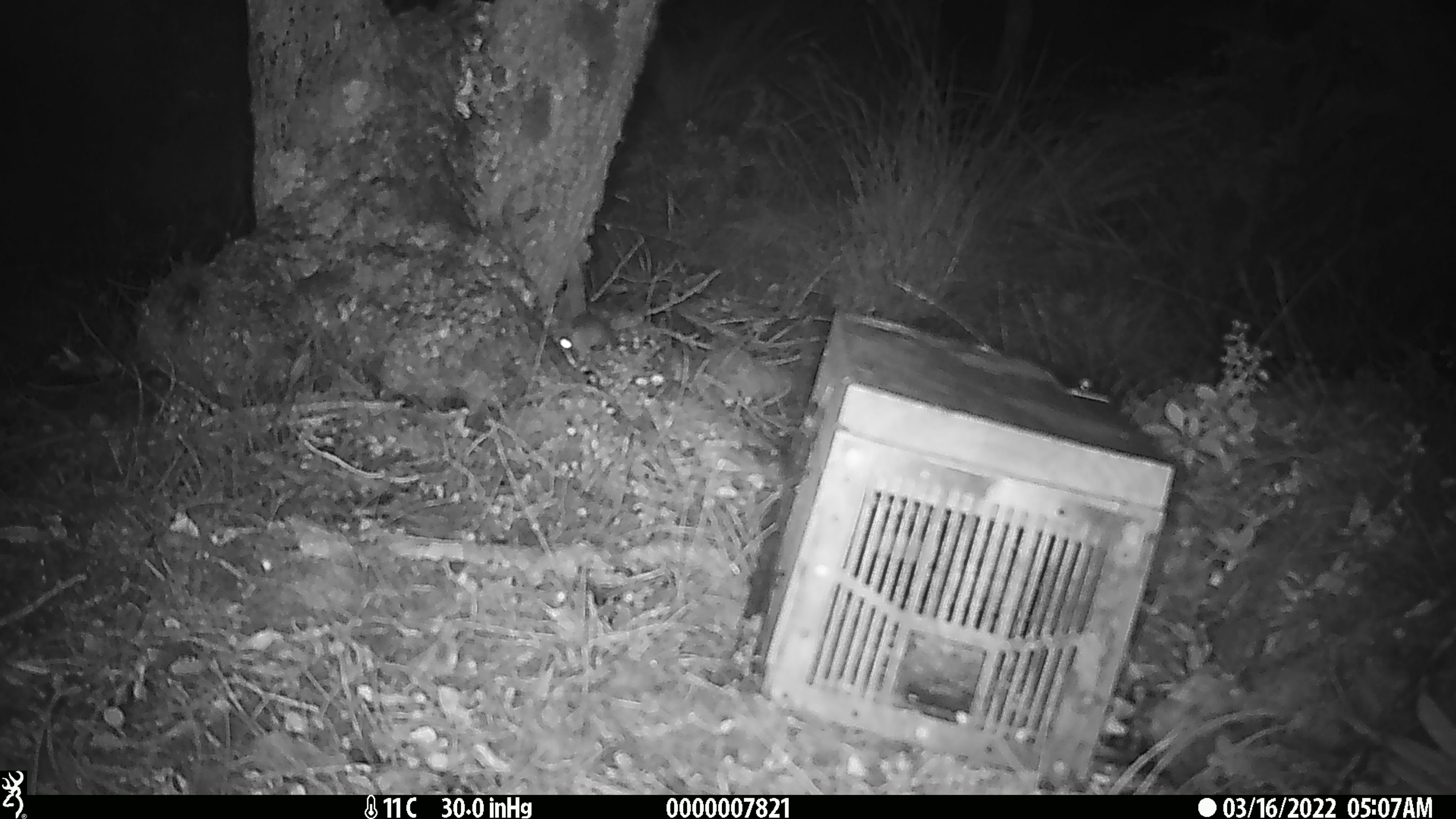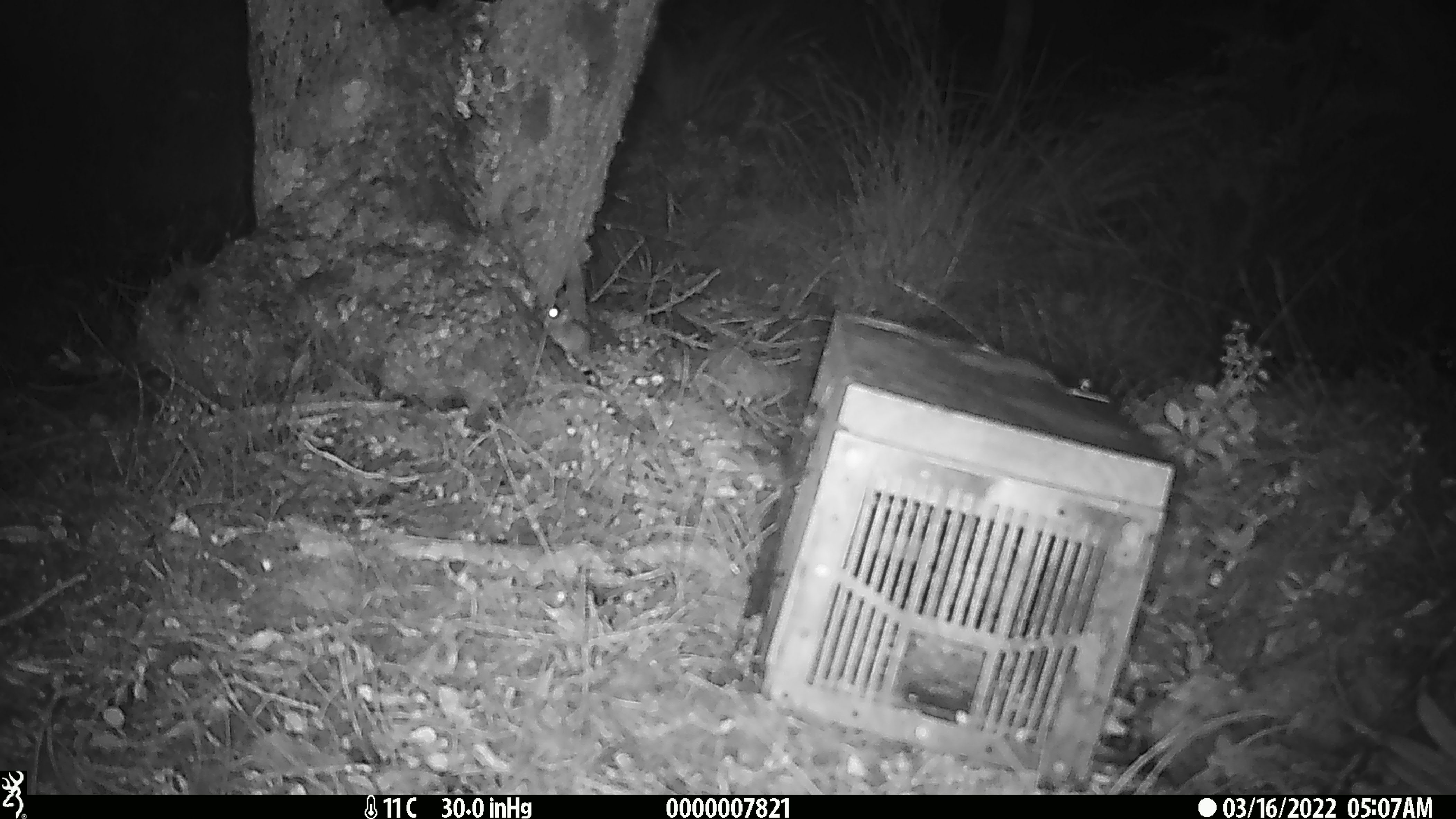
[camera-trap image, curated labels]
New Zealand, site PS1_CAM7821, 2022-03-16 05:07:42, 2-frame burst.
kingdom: Animalia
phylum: Chordata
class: Mammalia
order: Rodentia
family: Muridae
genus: Mus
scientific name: Mus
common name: mouse